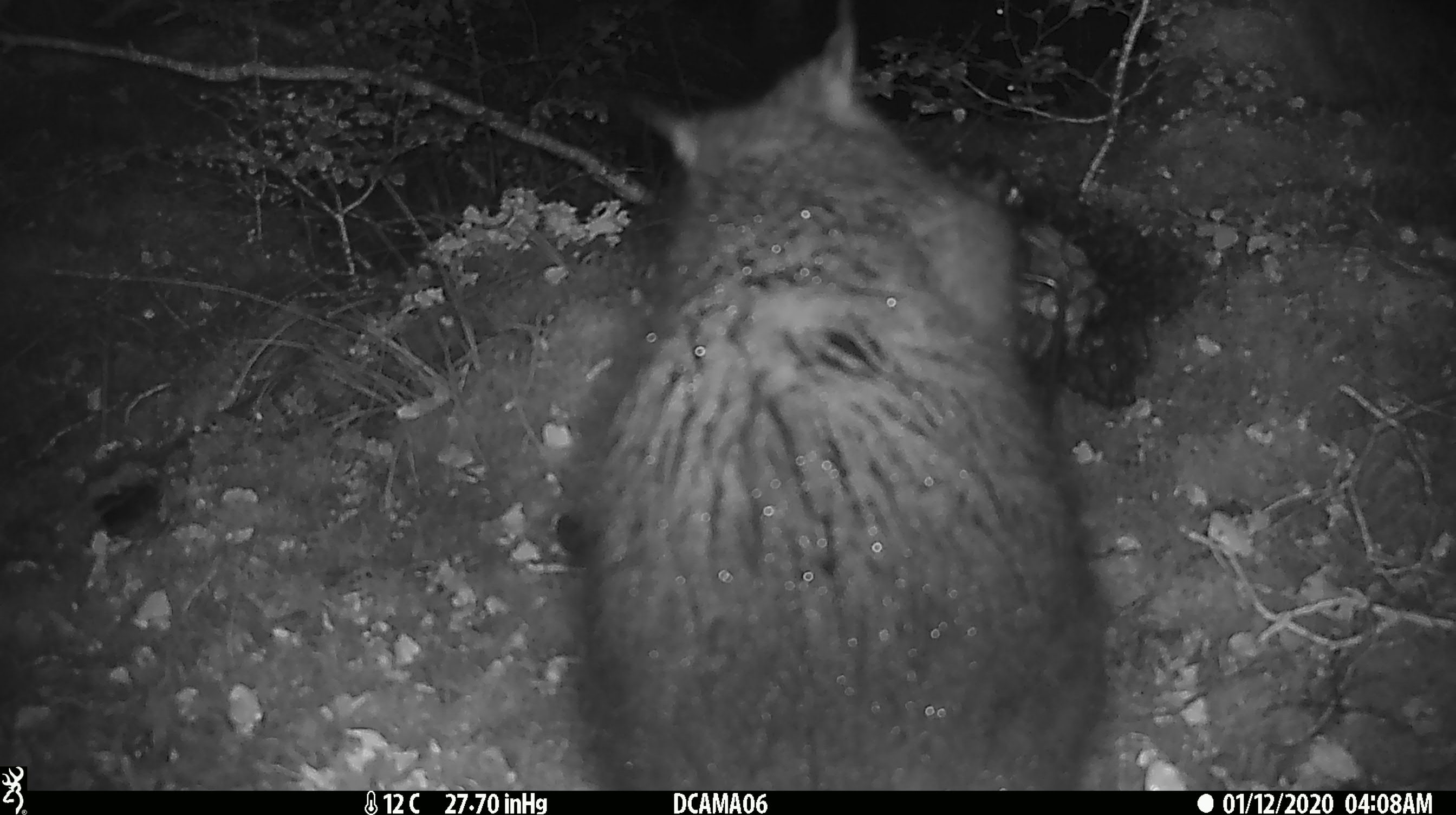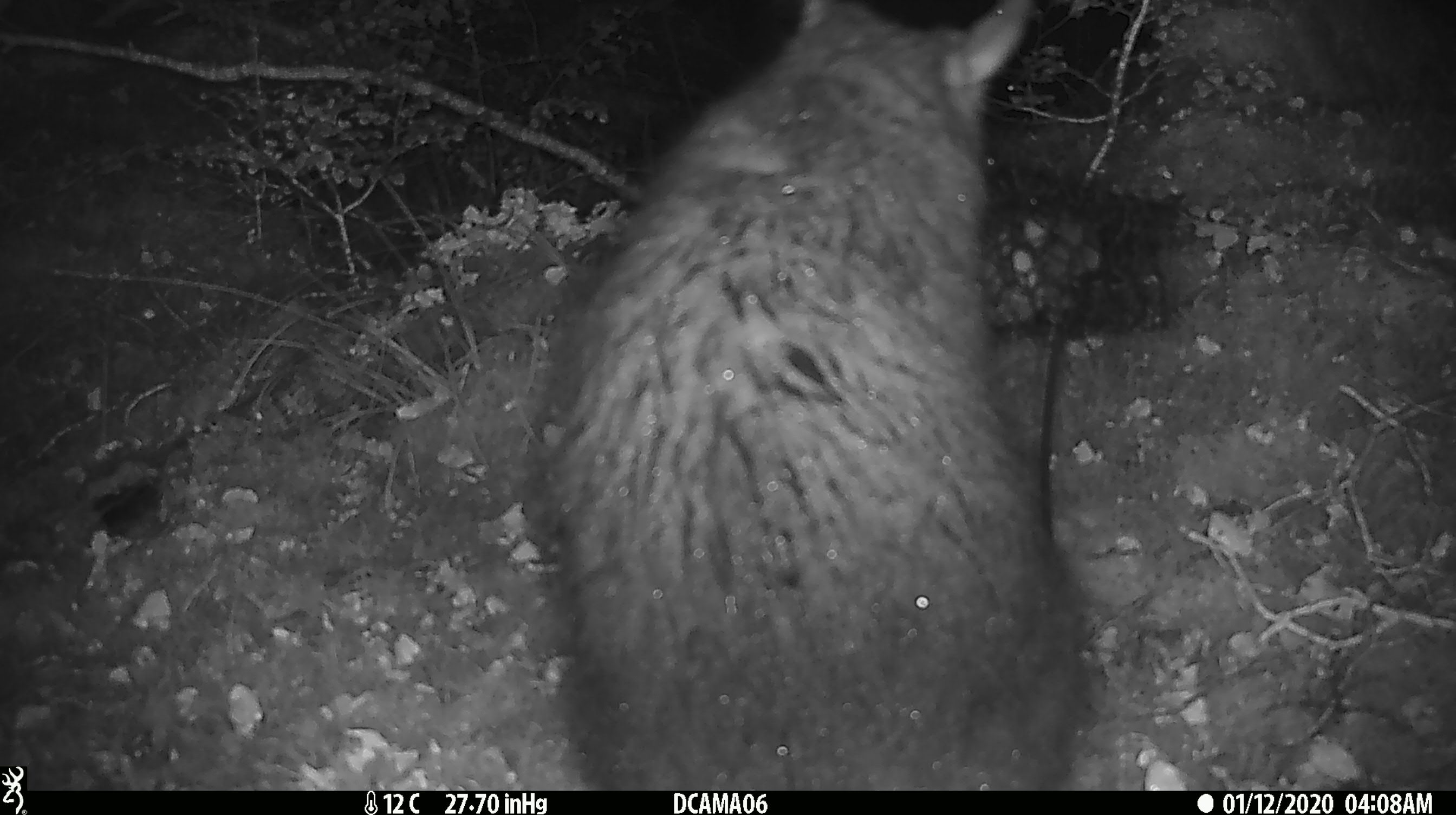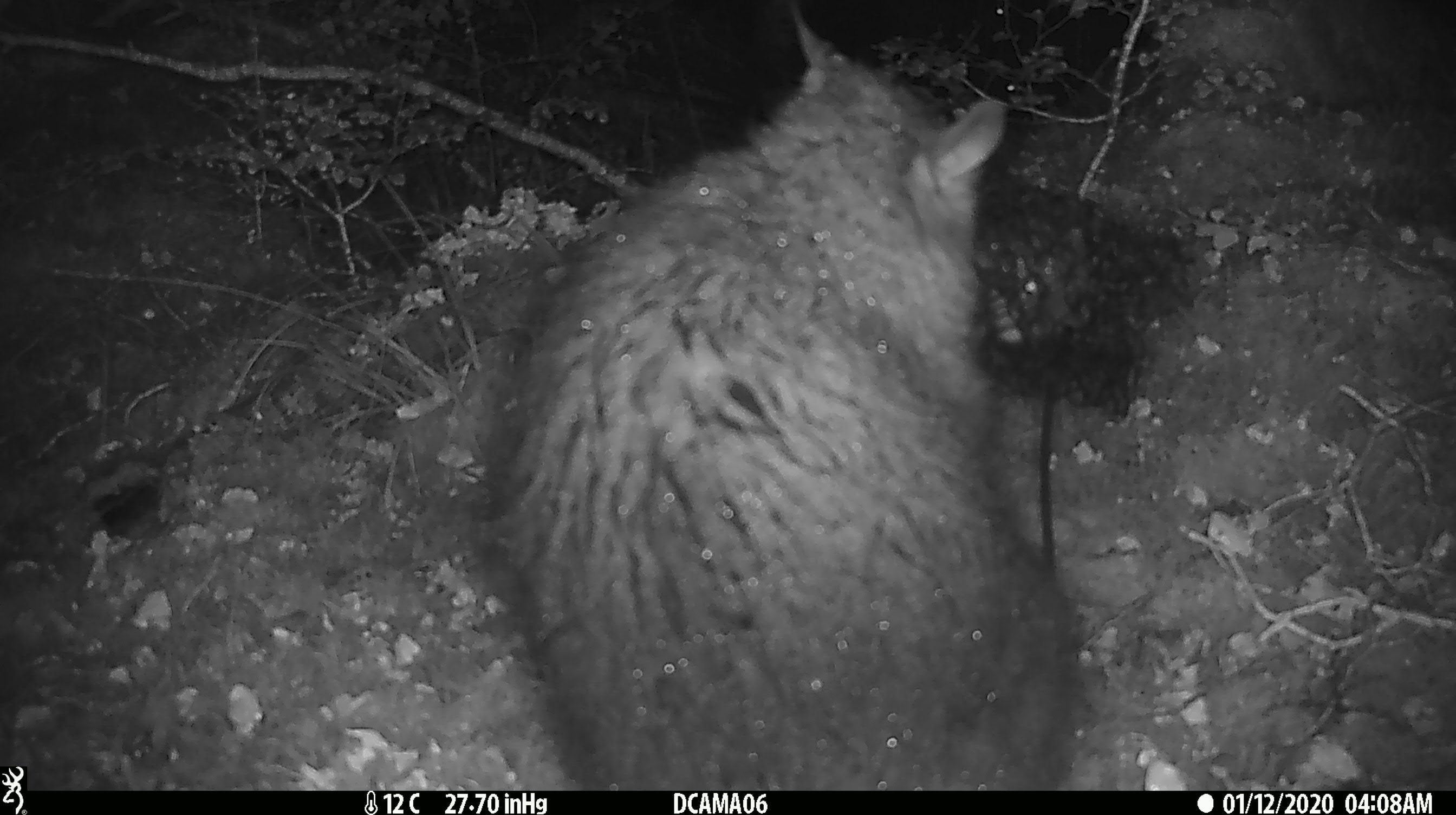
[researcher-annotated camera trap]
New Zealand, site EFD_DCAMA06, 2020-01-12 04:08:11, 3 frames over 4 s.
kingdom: Animalia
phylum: Chordata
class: Mammalia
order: Diprotodontia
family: Phalangeridae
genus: Trichosurus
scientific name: Trichosurus vulpecula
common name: common brushtail possum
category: possum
Possum (common brushtail possum) (Trichosurus vulpecula).